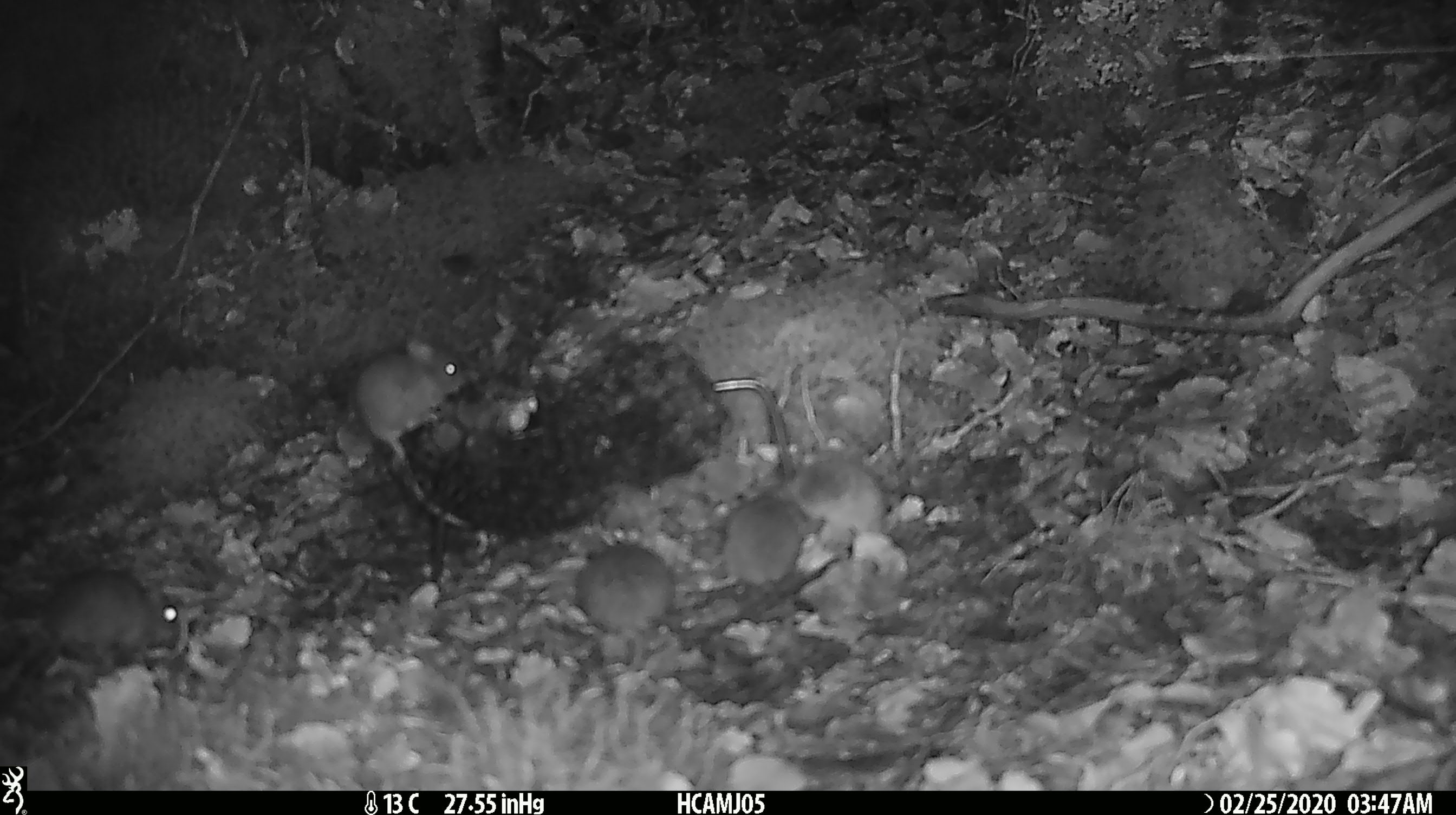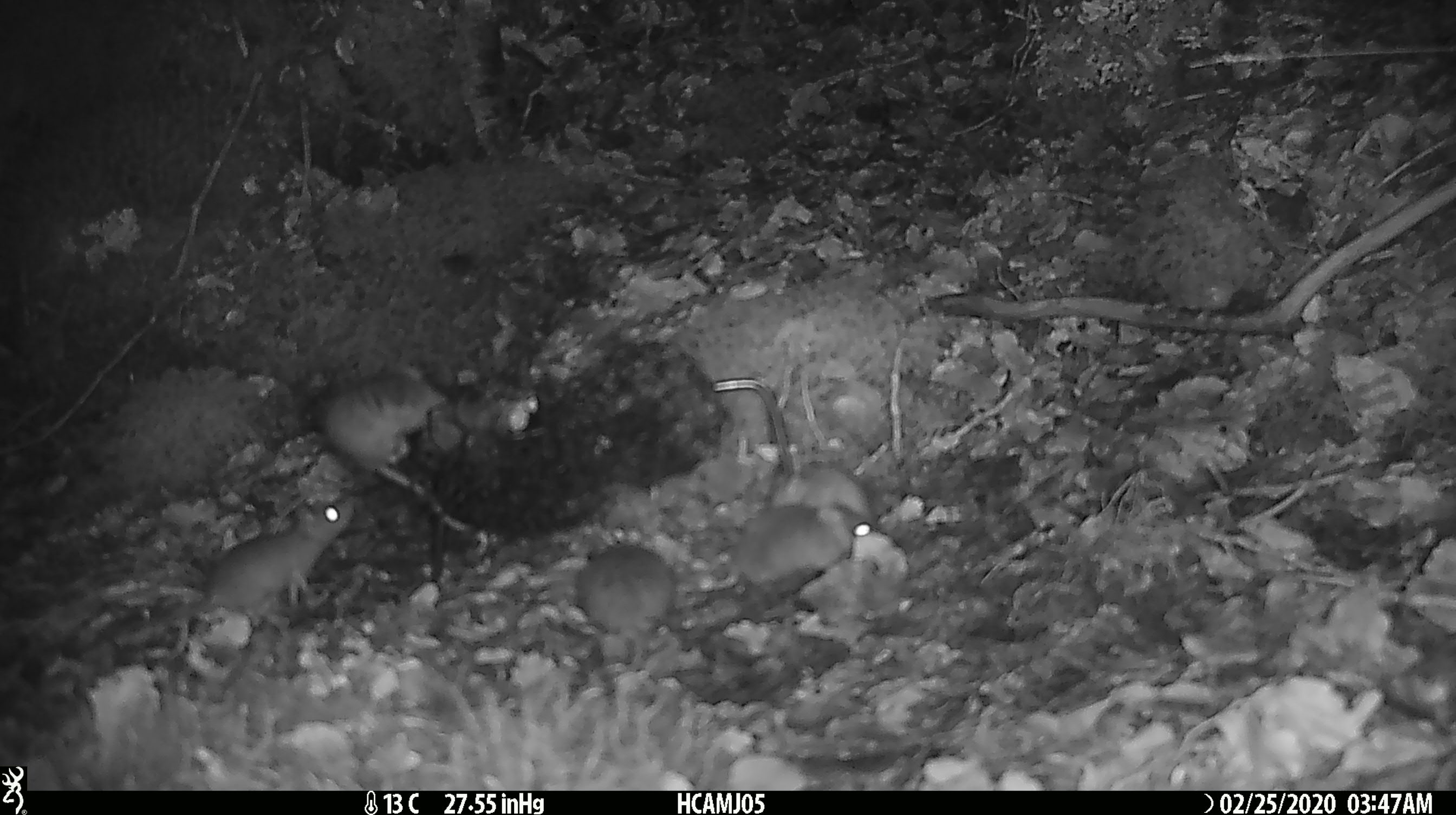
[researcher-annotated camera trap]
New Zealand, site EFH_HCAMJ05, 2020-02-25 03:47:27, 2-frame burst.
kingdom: Animalia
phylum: Chordata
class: Mammalia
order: Rodentia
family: Muridae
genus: Mus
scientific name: Mus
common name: mouse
Mouse (Mus).